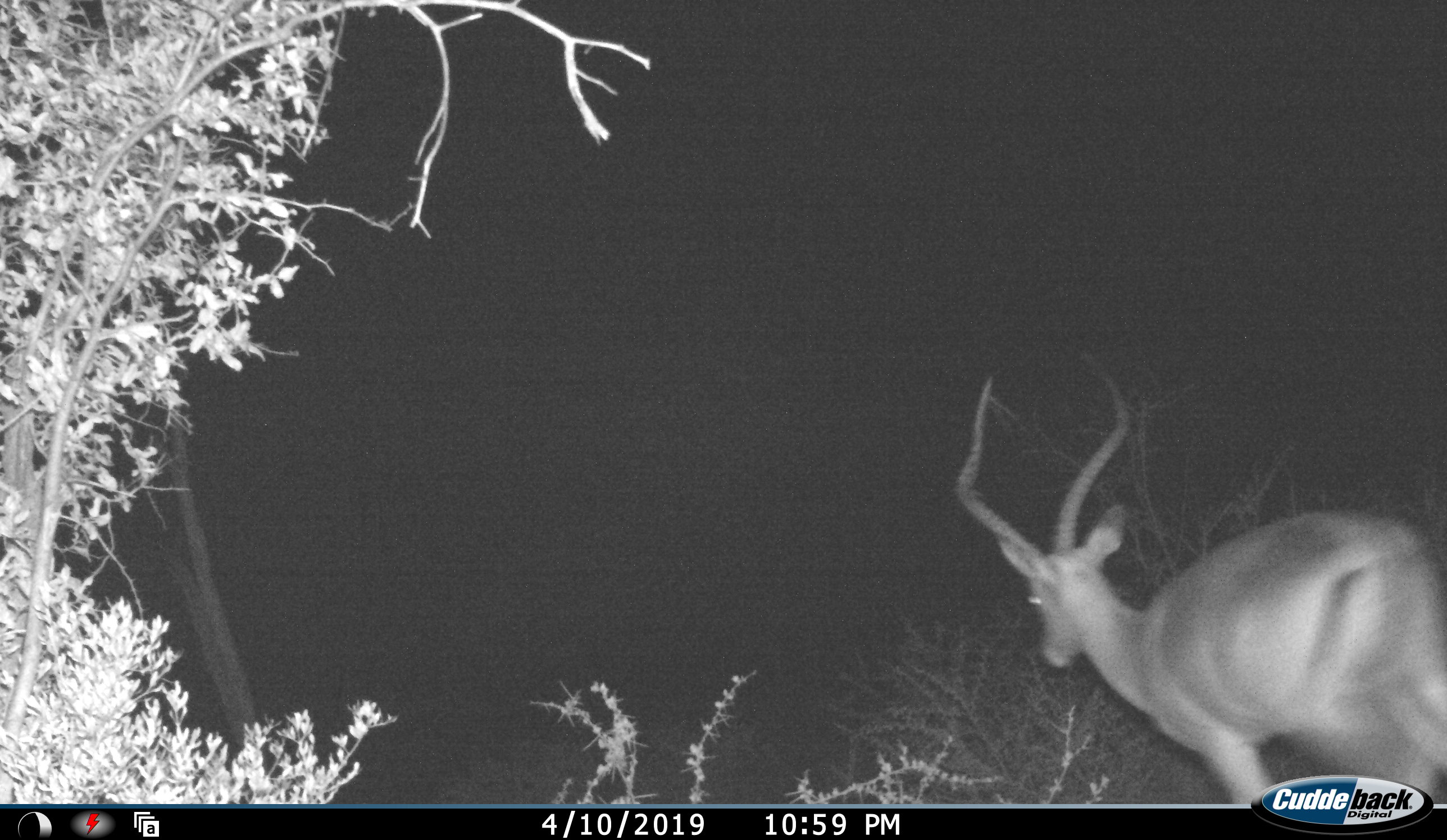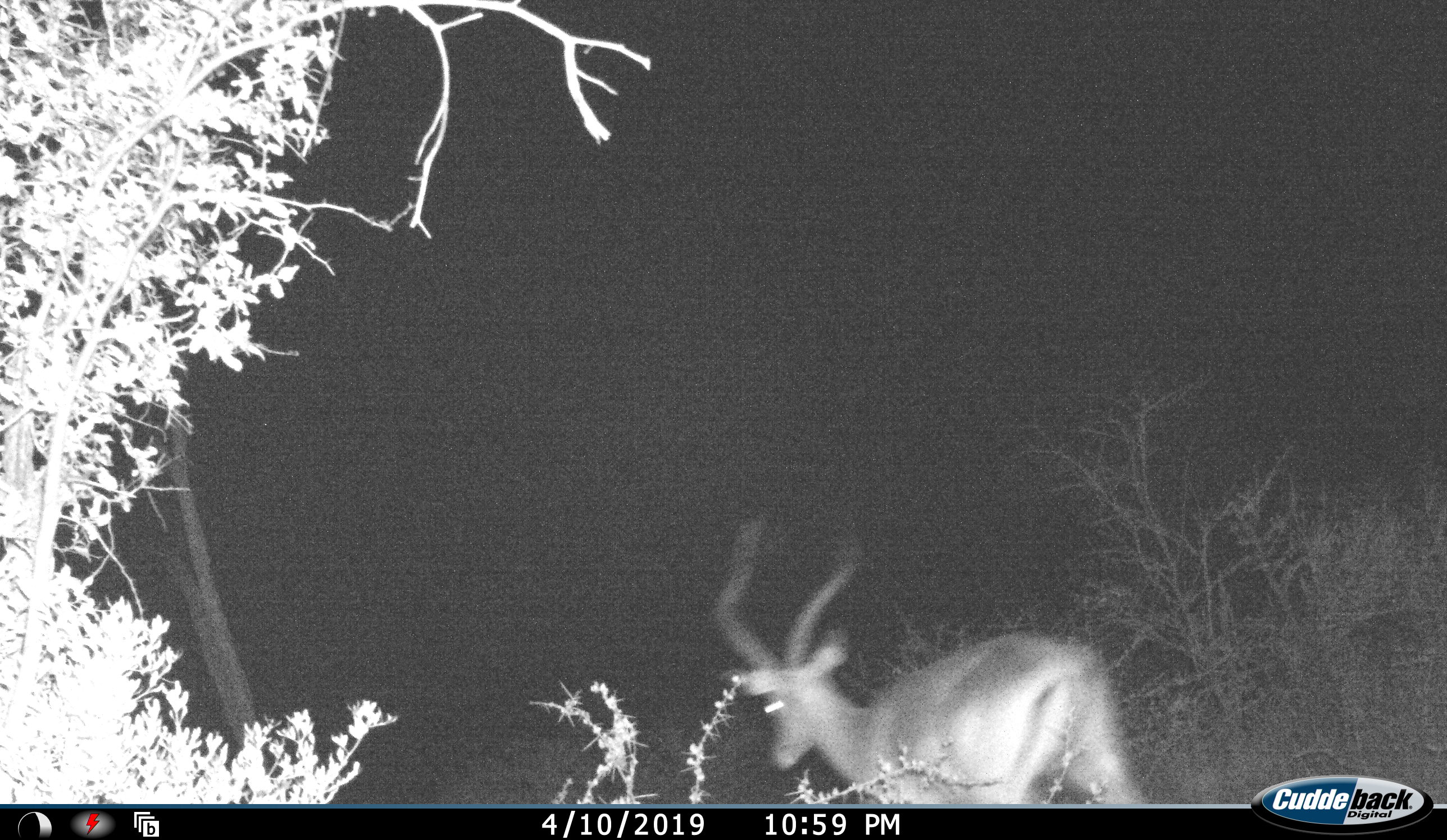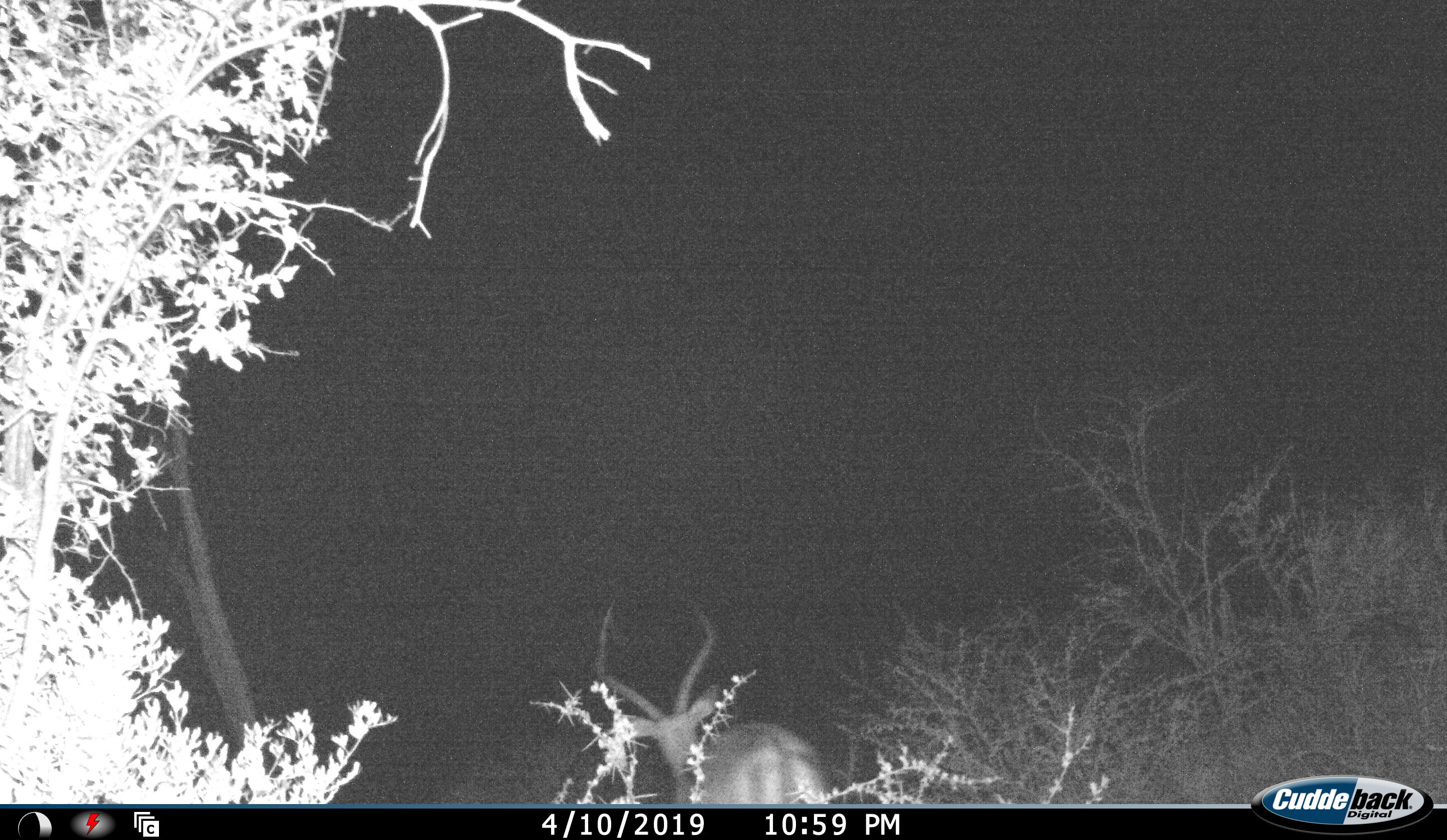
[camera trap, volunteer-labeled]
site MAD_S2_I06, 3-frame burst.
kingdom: Animalia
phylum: Chordata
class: Mammalia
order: Artiodactyla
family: Bovidae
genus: Aepyceros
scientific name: Aepyceros melampus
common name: impala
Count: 1.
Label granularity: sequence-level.